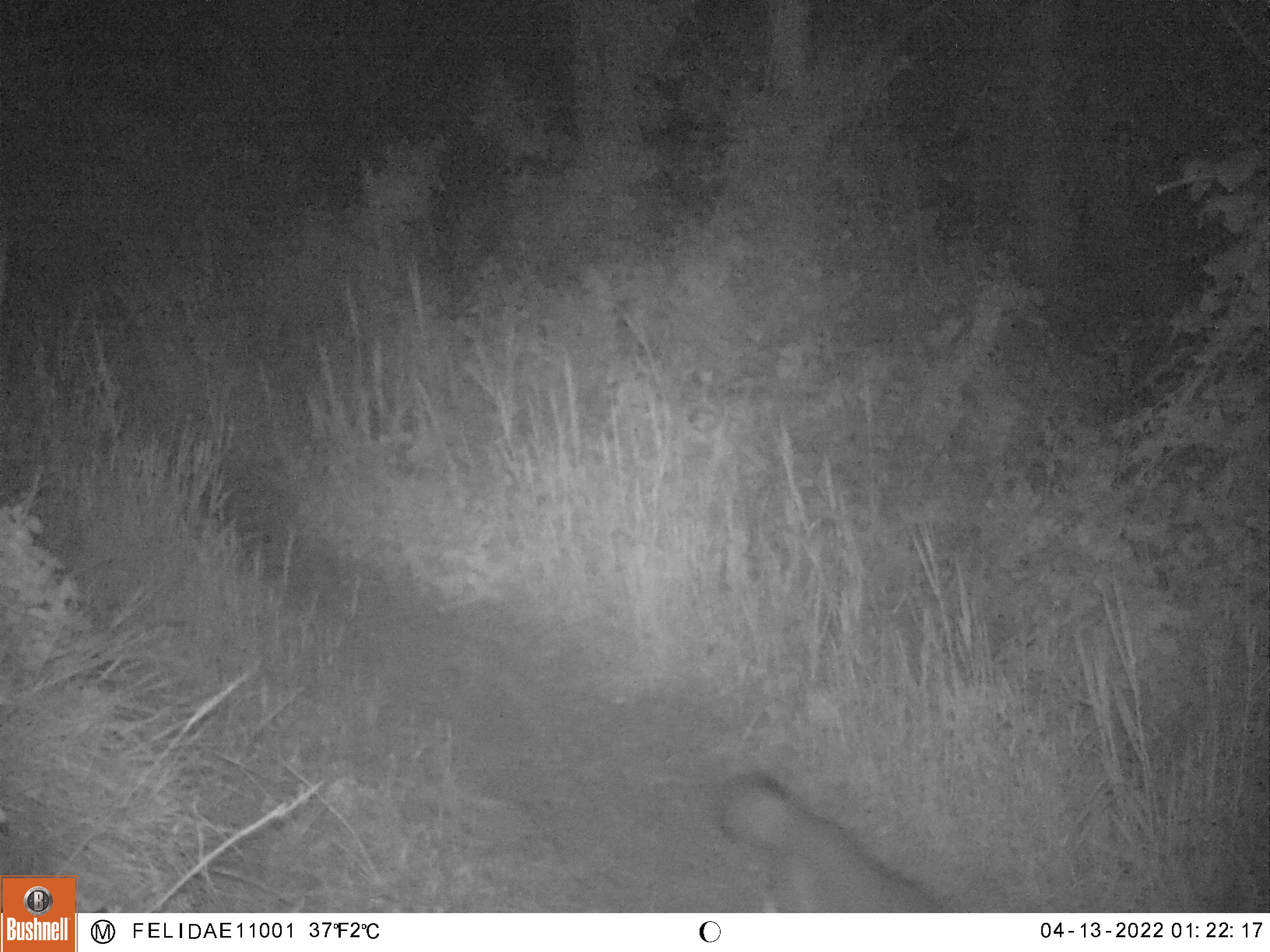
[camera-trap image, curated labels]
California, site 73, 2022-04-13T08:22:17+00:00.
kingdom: Animalia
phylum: Chordata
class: Mammalia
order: Carnivora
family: Canidae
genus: Urocyon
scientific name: Urocyon cinereoargenteus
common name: gray fox